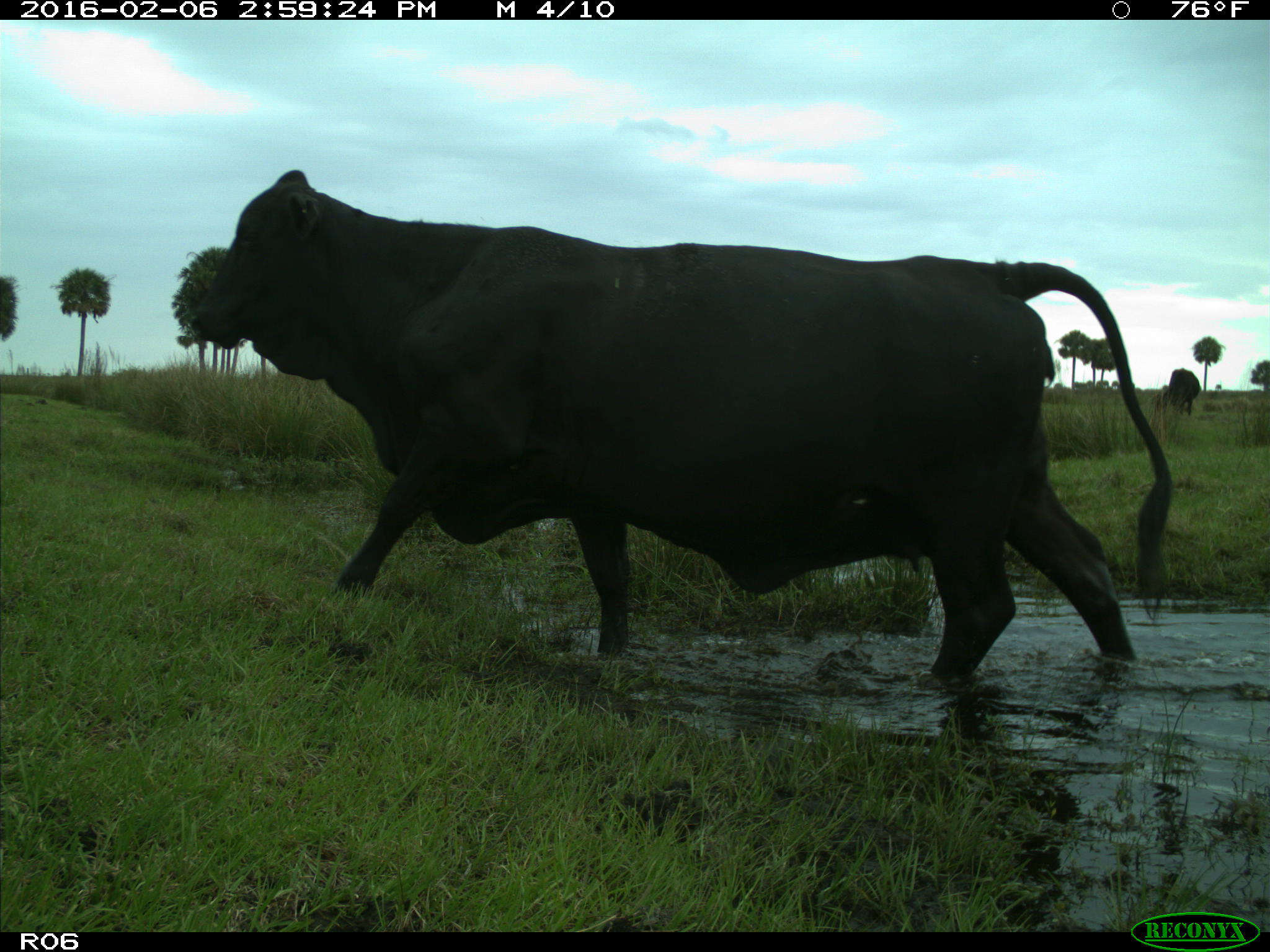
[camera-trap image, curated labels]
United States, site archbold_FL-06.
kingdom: Animalia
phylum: Chordata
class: Mammalia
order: Artiodactyla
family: Bovidae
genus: Bos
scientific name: Bos taurus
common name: domestic cow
Bos taurus (domestic cow).